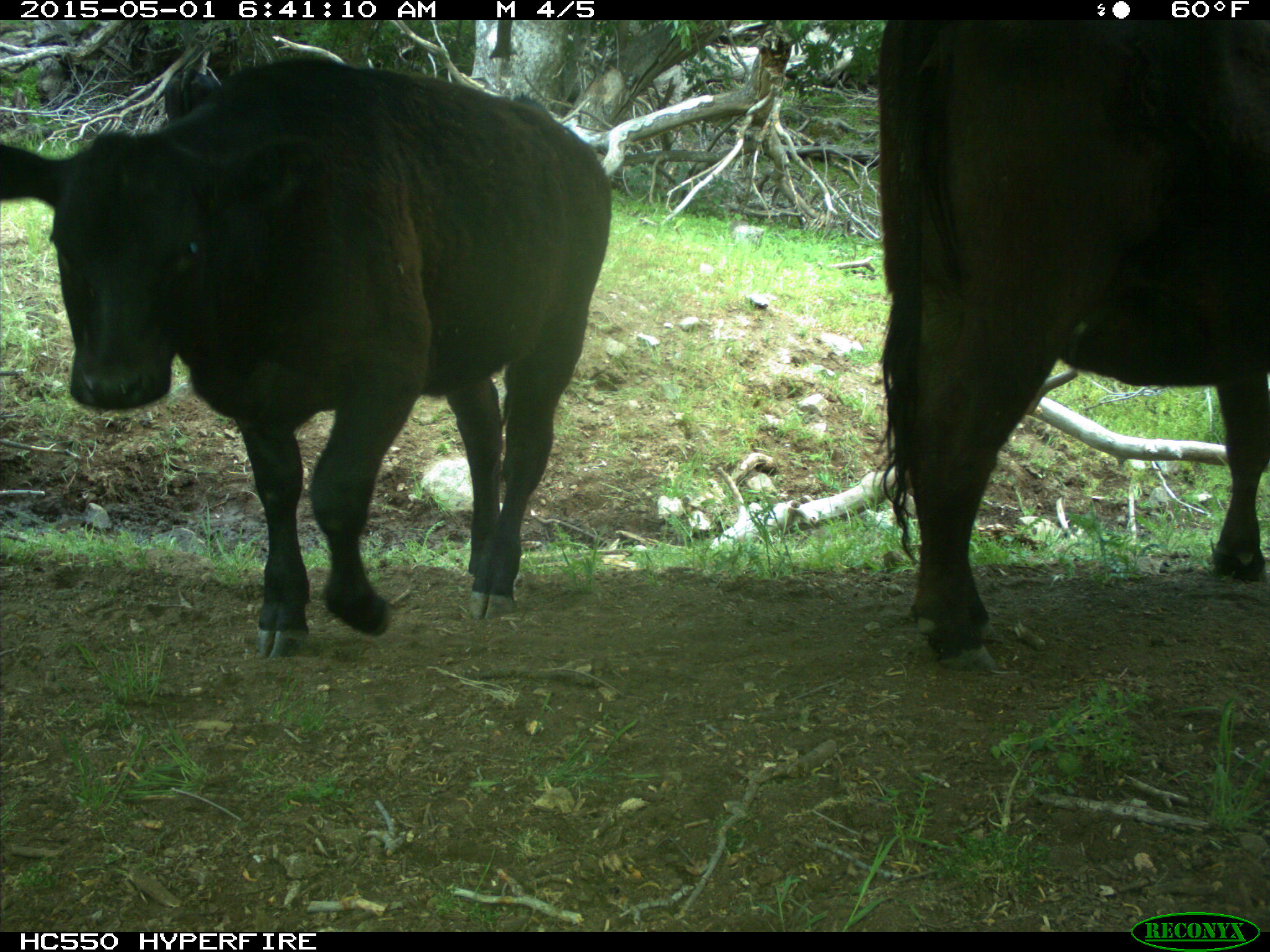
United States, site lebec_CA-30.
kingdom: Animalia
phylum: Chordata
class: Mammalia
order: Artiodactyla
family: Bovidae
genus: Bos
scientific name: Bos taurus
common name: domestic cow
Bos taurus (domestic cow).